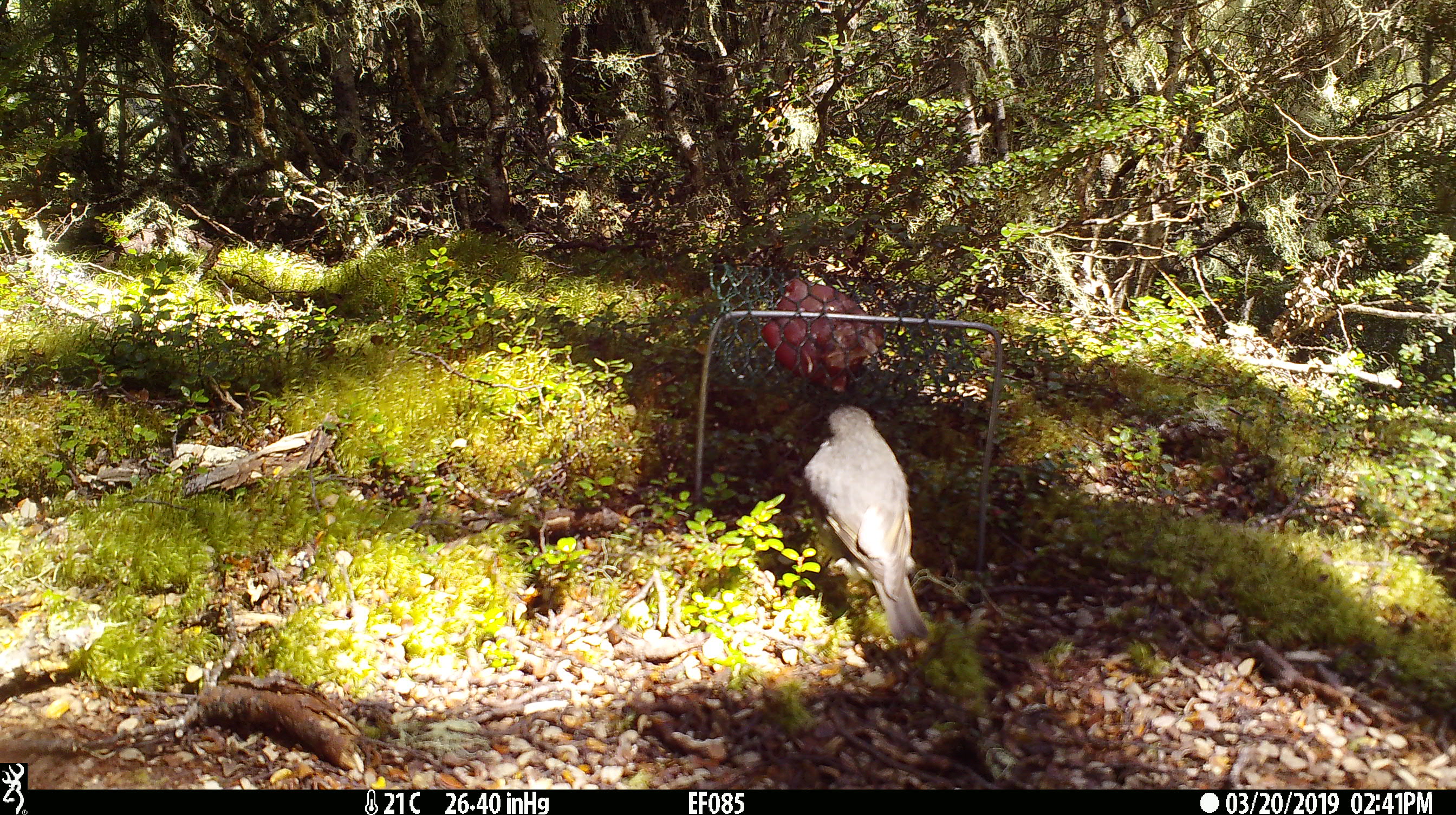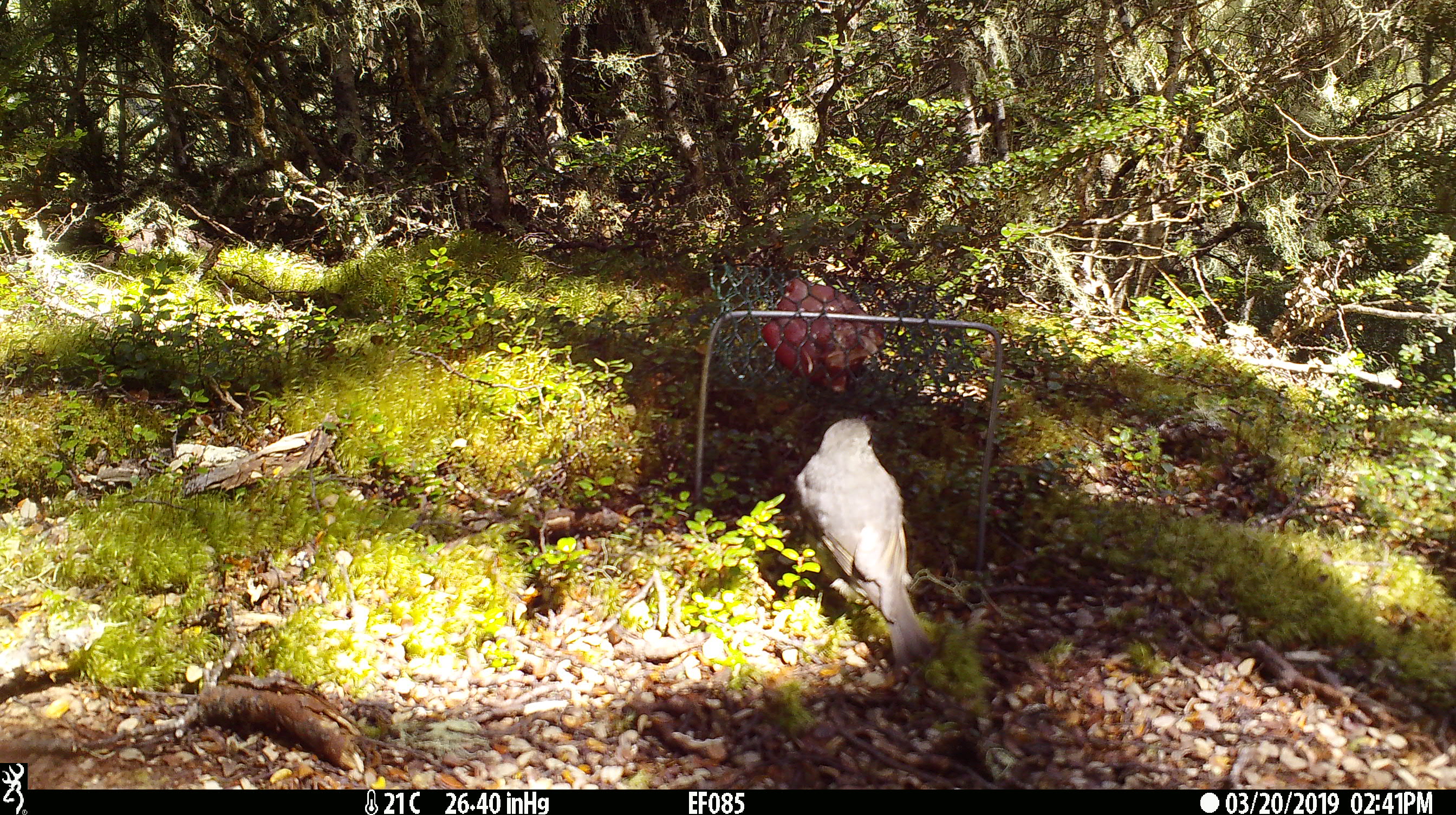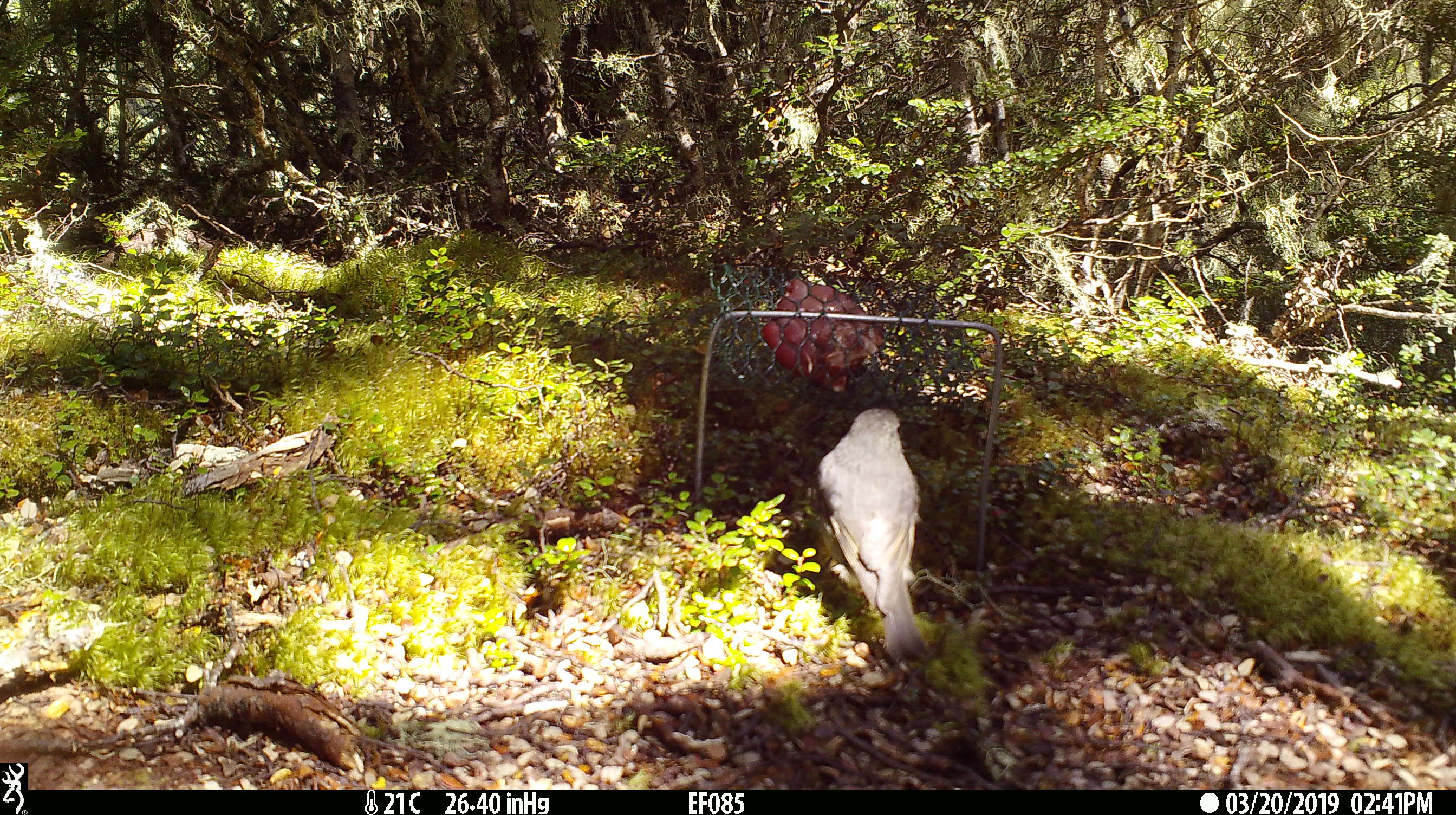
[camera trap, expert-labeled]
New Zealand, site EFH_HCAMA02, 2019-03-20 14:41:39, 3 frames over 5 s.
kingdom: Animalia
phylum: Chordata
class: Aves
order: Passeriformes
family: Petroicidae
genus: Petroica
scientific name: Petroica australis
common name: new zealand robin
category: robin